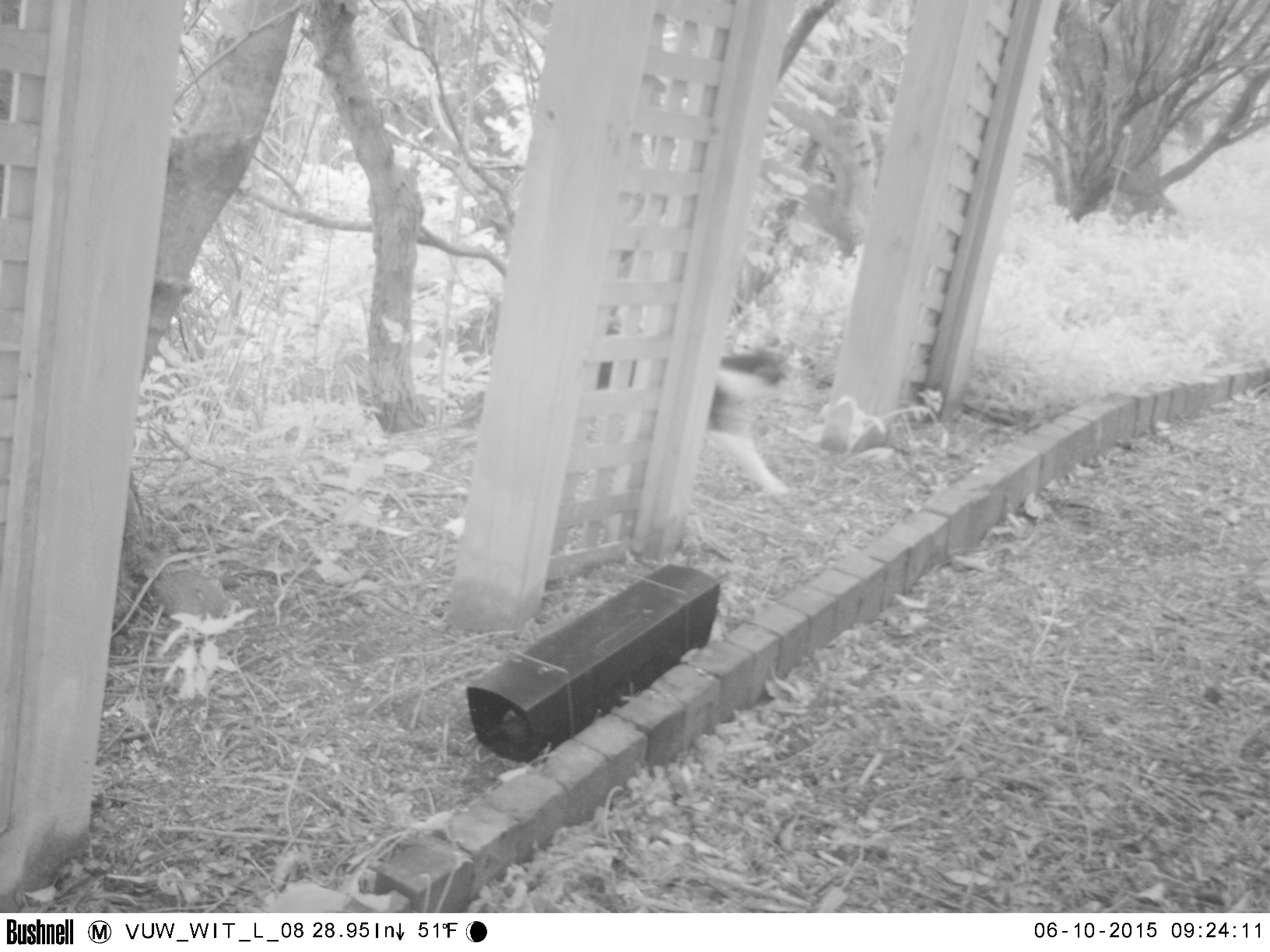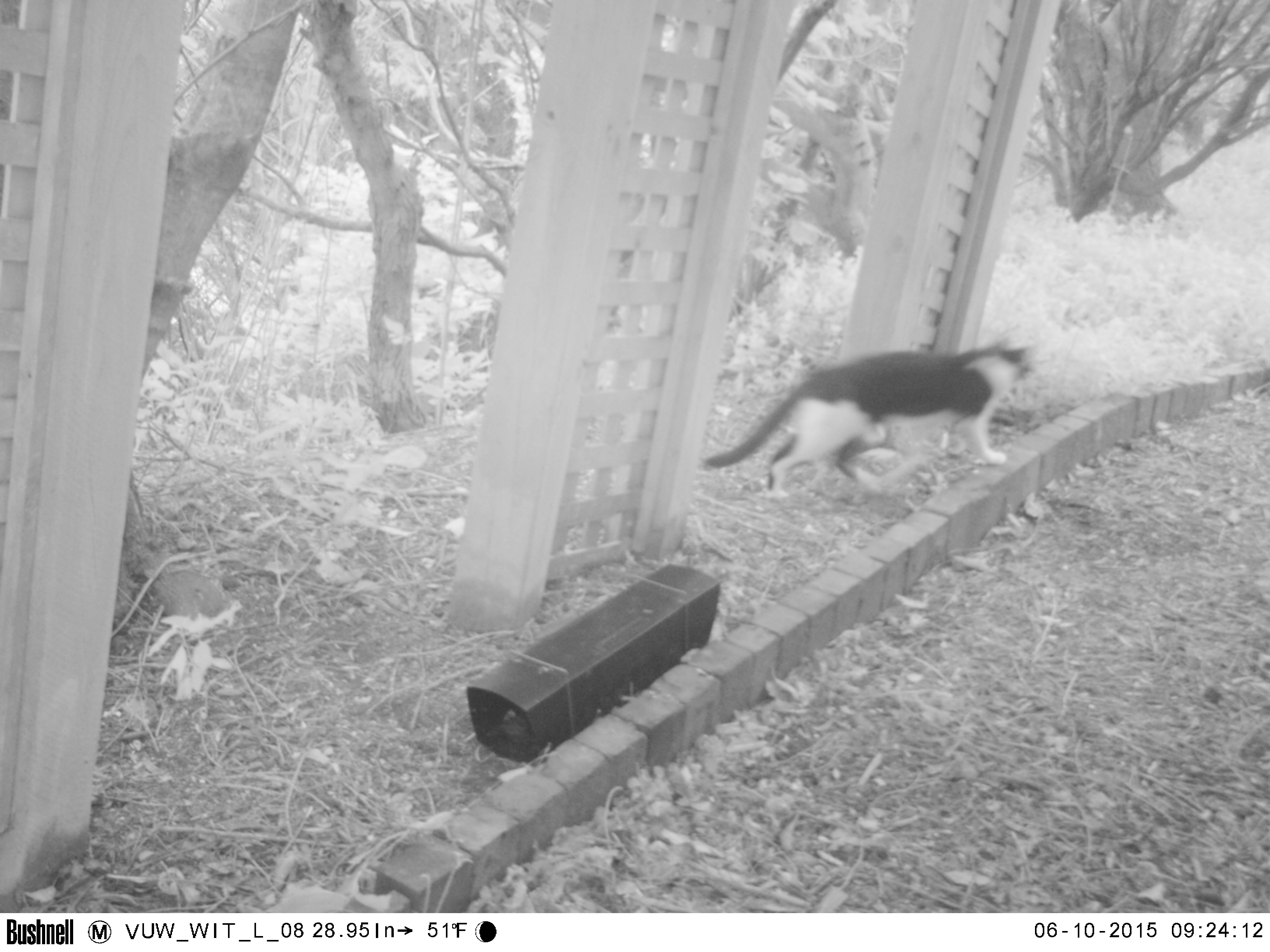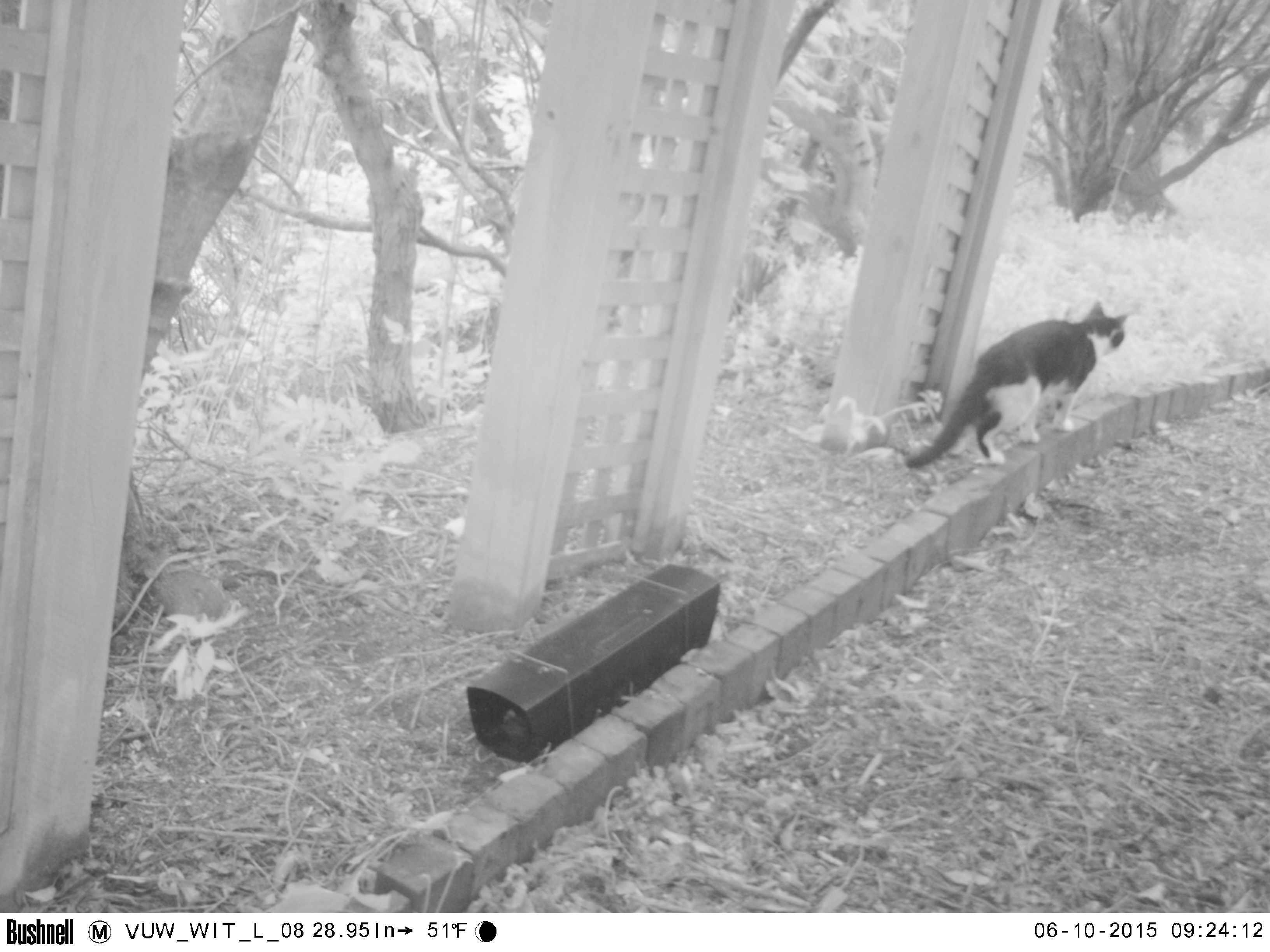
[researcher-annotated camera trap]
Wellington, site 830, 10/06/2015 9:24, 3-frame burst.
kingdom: Animalia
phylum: Chordata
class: Mammalia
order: Carnivora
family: Felidae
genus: Felis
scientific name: Felis catus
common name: cat